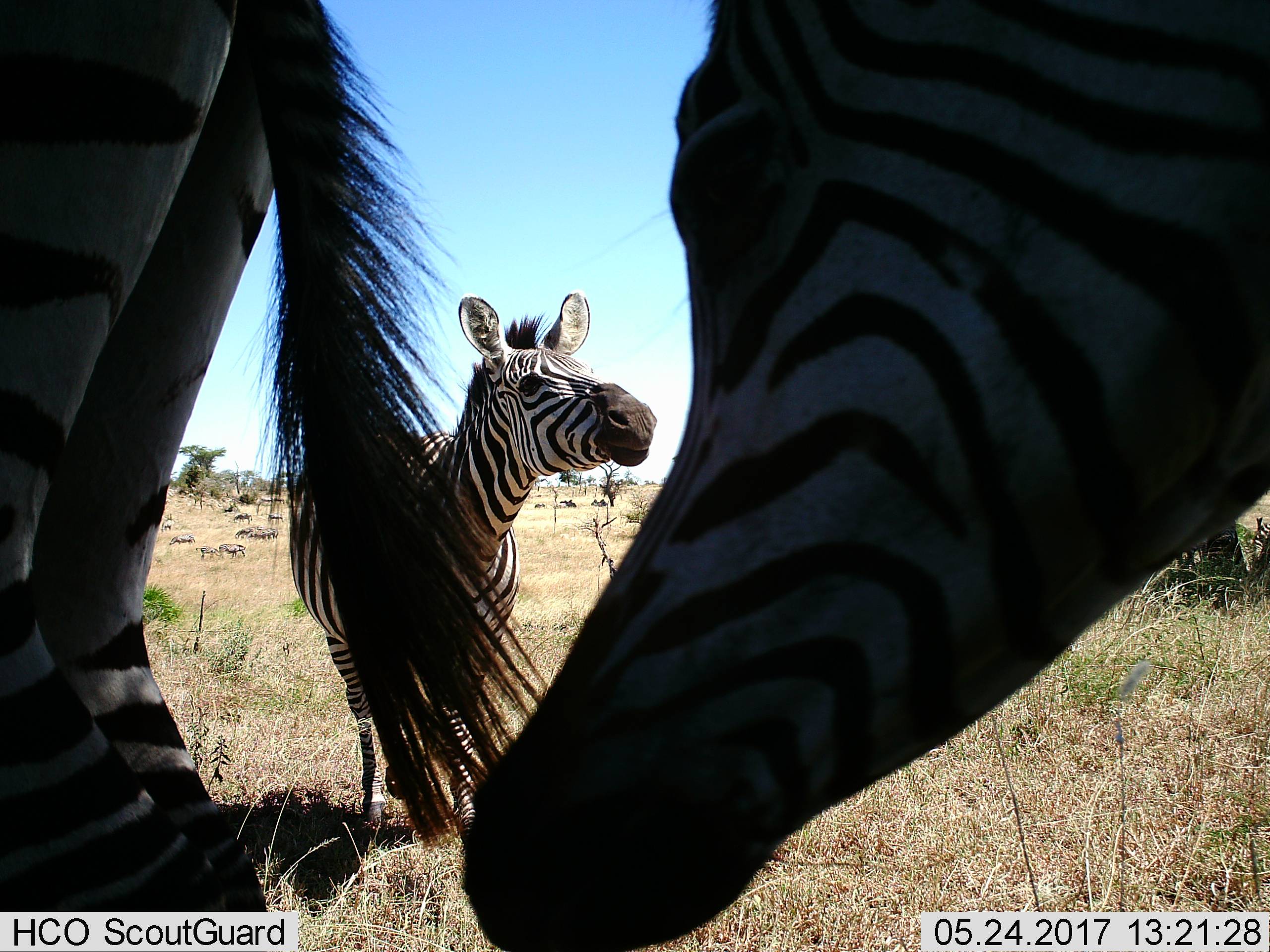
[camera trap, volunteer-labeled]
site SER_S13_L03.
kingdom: Animalia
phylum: Chordata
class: Mammalia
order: Perissodactyla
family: Equidae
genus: Equus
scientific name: Equus quagga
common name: plains zebra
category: zebraplains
Zebraplains (plains zebra) (Equus quagga), count 11-50. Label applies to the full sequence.